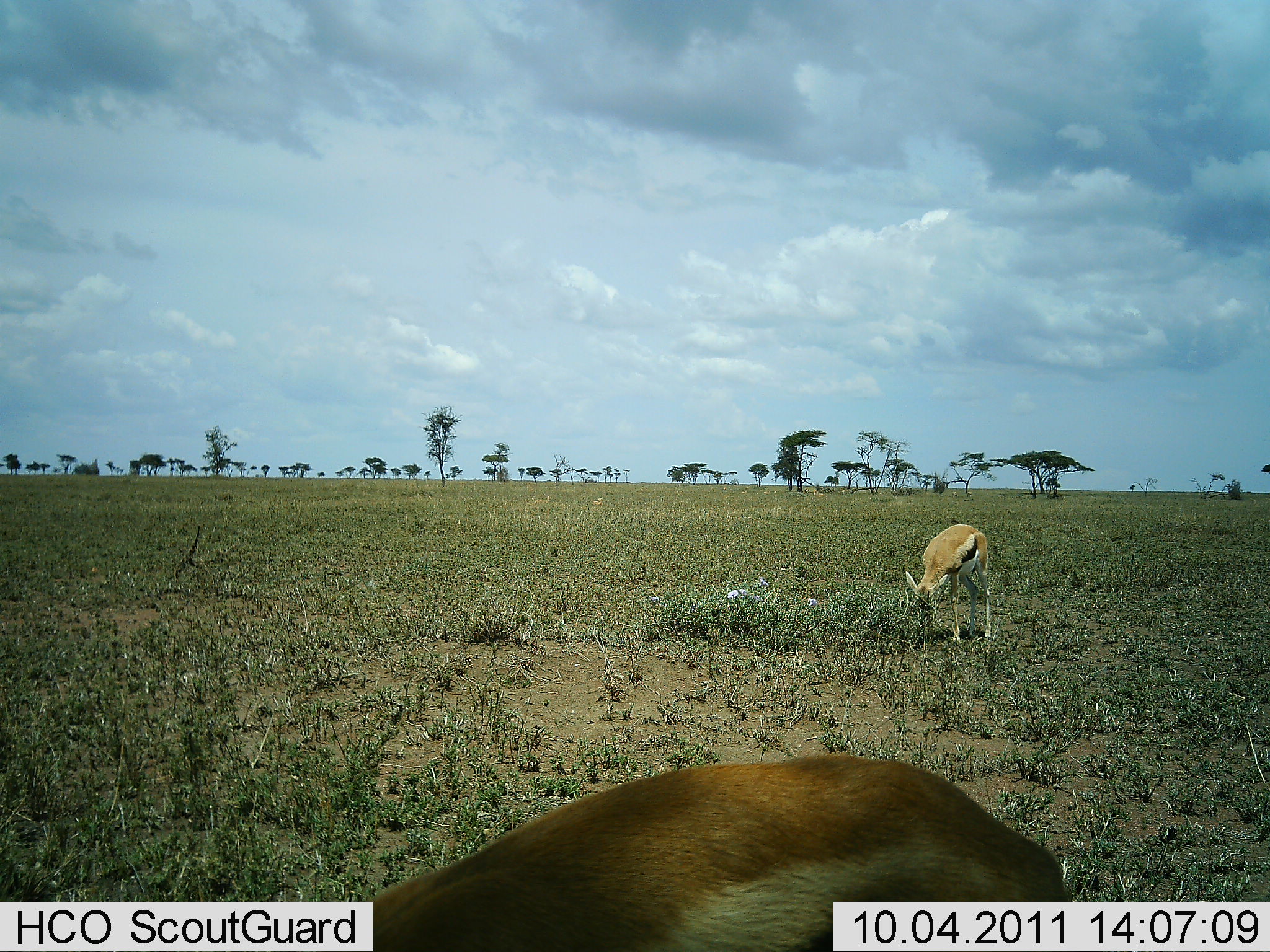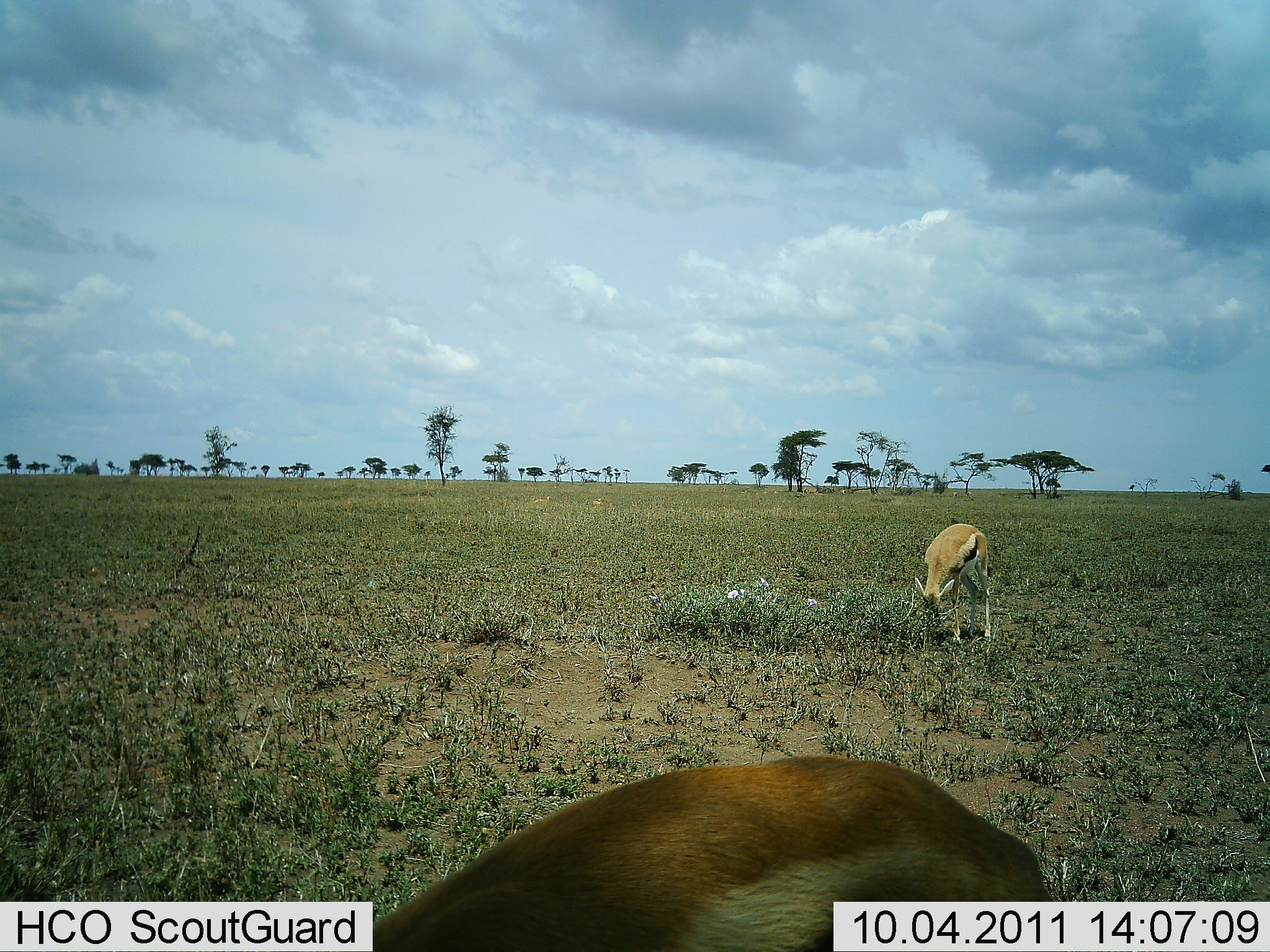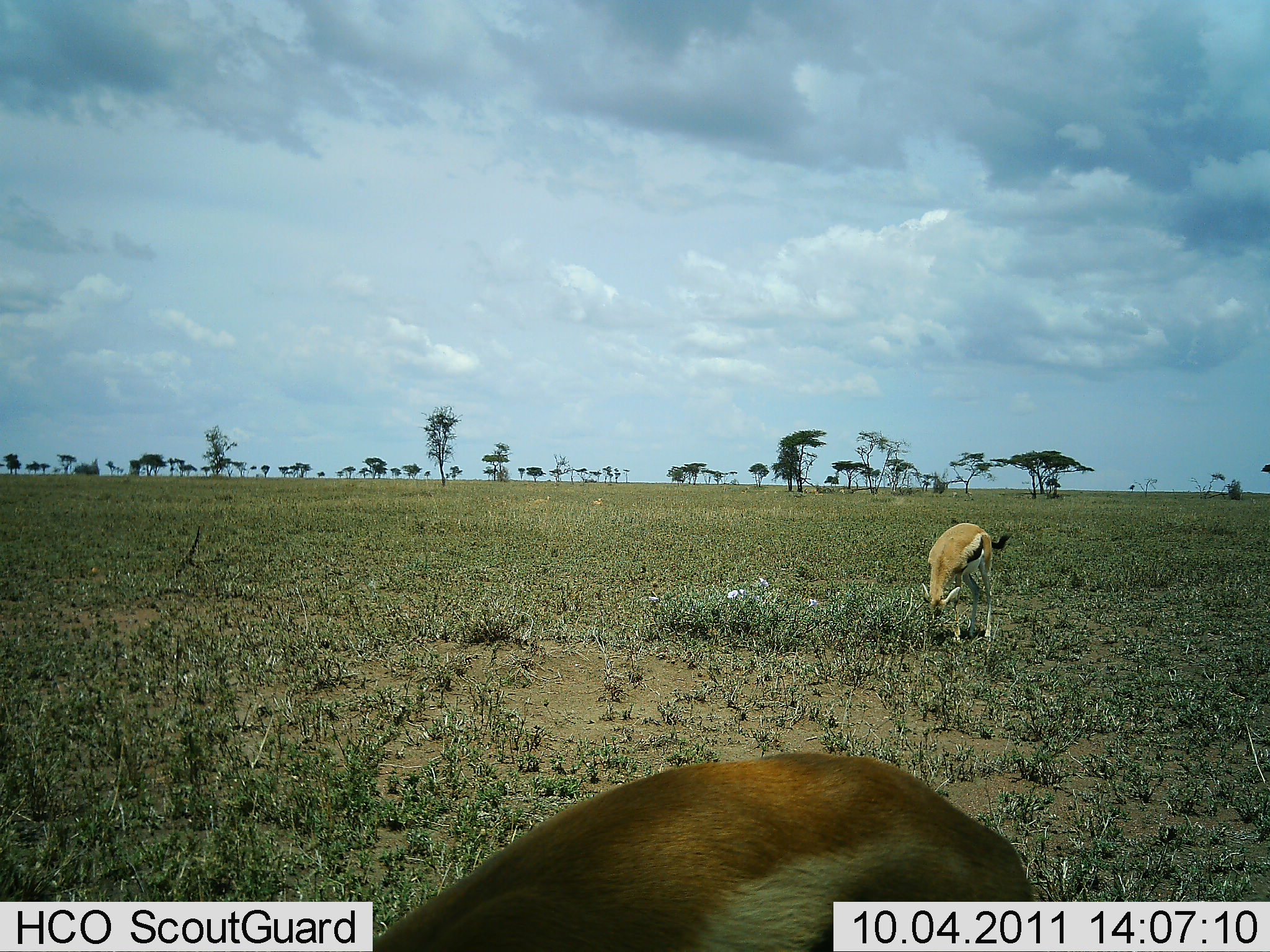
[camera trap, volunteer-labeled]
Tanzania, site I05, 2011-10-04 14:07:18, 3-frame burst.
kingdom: Animalia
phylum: Chordata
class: Mammalia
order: Artiodactyla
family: Bovidae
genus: Eudorcas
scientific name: Eudorcas thomsonii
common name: thomson's gazelle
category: gazellethomsons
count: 2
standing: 29%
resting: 0%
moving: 0%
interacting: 0%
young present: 0%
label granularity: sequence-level